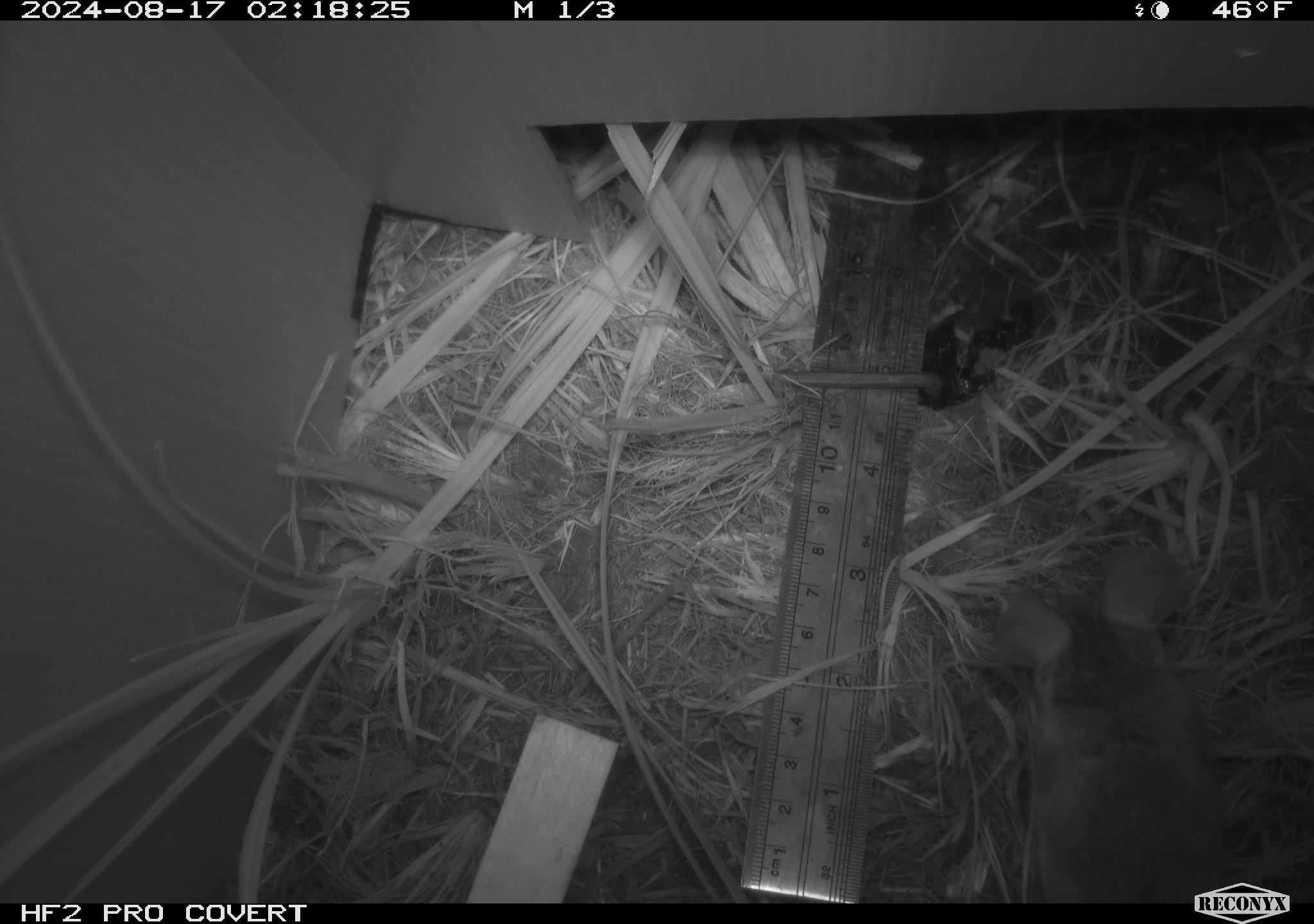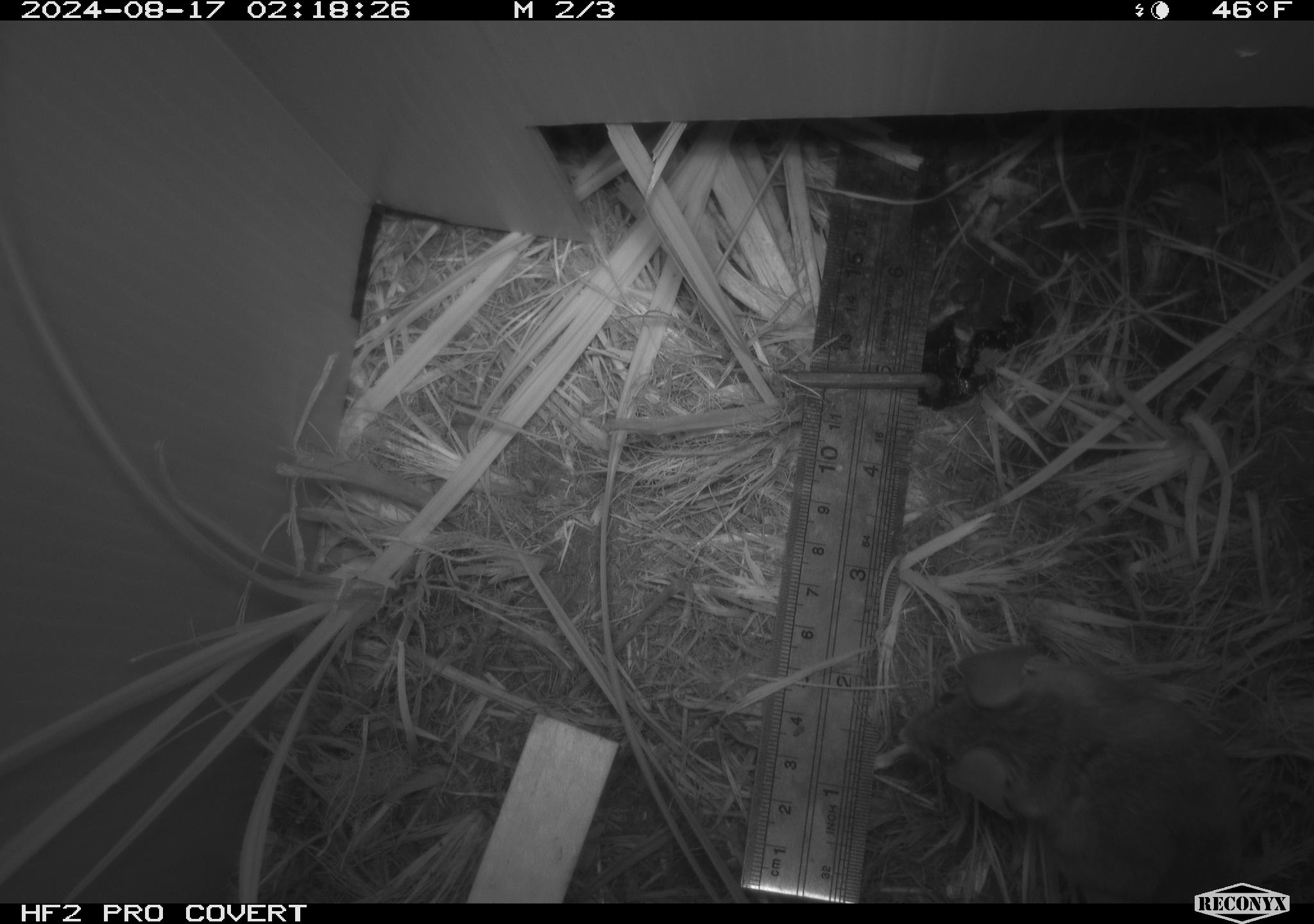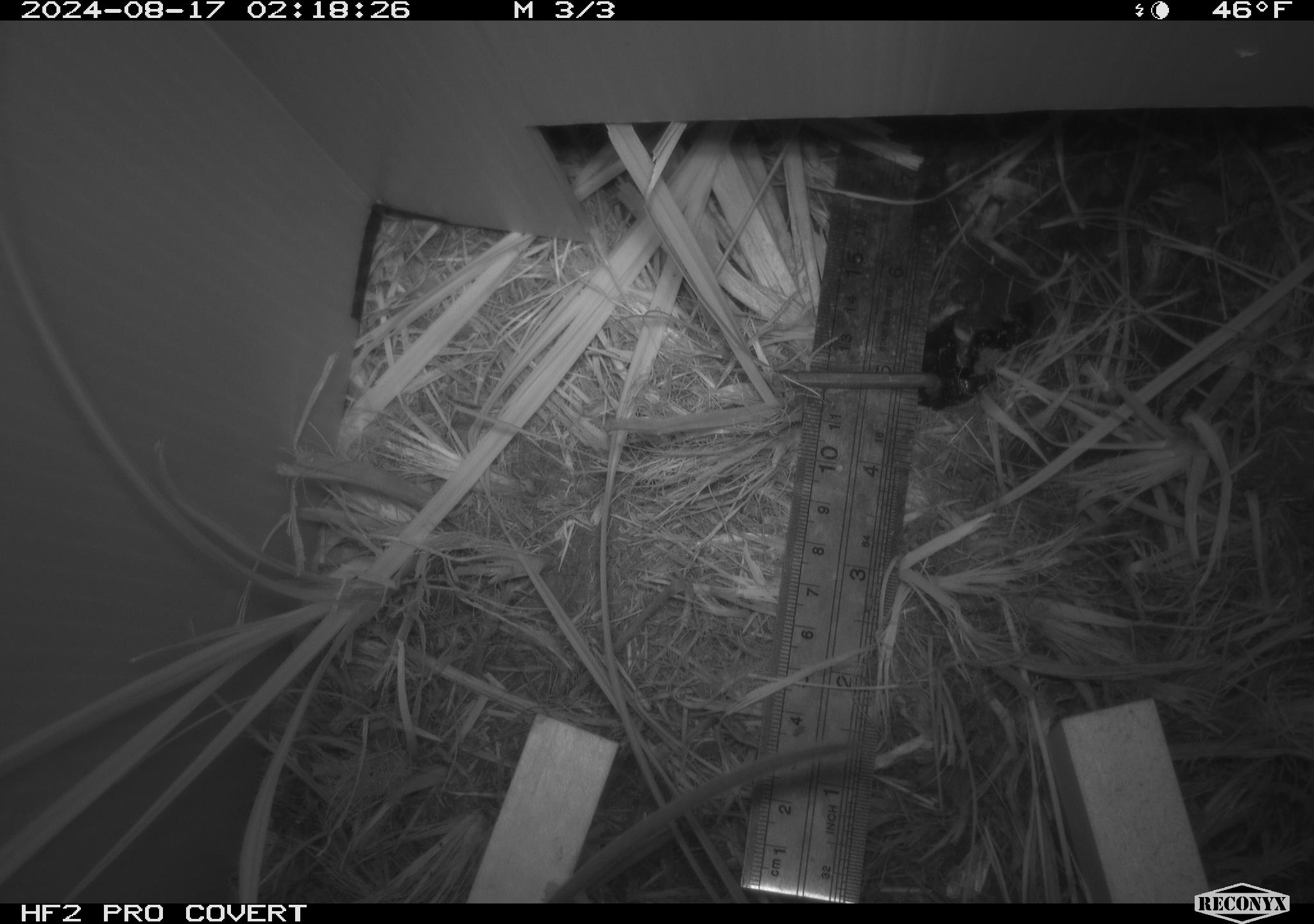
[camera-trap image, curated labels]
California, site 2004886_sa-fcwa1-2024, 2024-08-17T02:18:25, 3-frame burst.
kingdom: Animalia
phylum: Chordata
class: Mammalia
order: Rodentia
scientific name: Rodentia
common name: mouse species